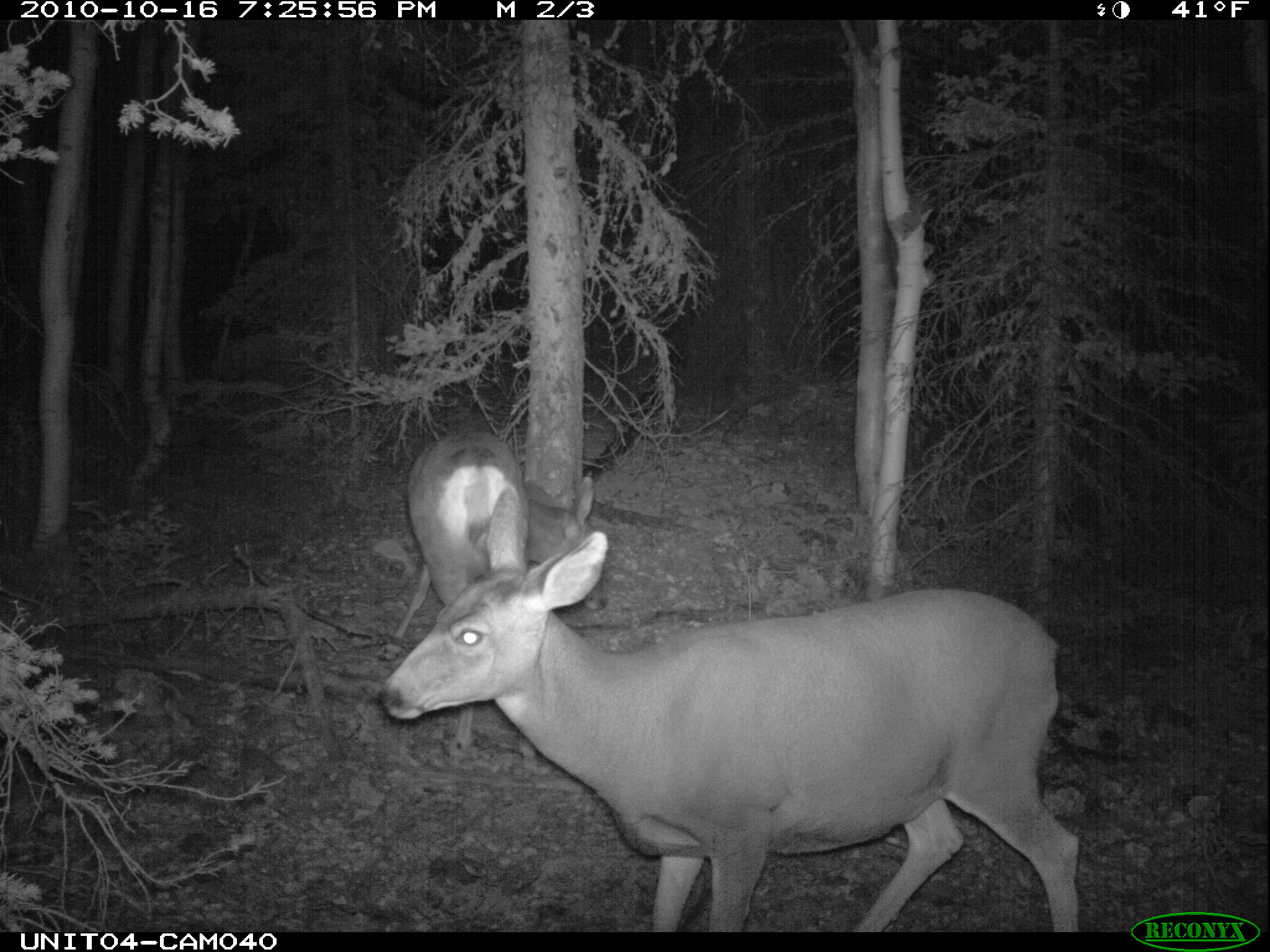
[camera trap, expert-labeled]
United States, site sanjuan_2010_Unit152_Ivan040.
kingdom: Animalia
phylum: Chordata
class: Mammalia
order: Artiodactyla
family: Cervidae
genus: Odocoileus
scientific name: Odocoileus hemionus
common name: mule deer